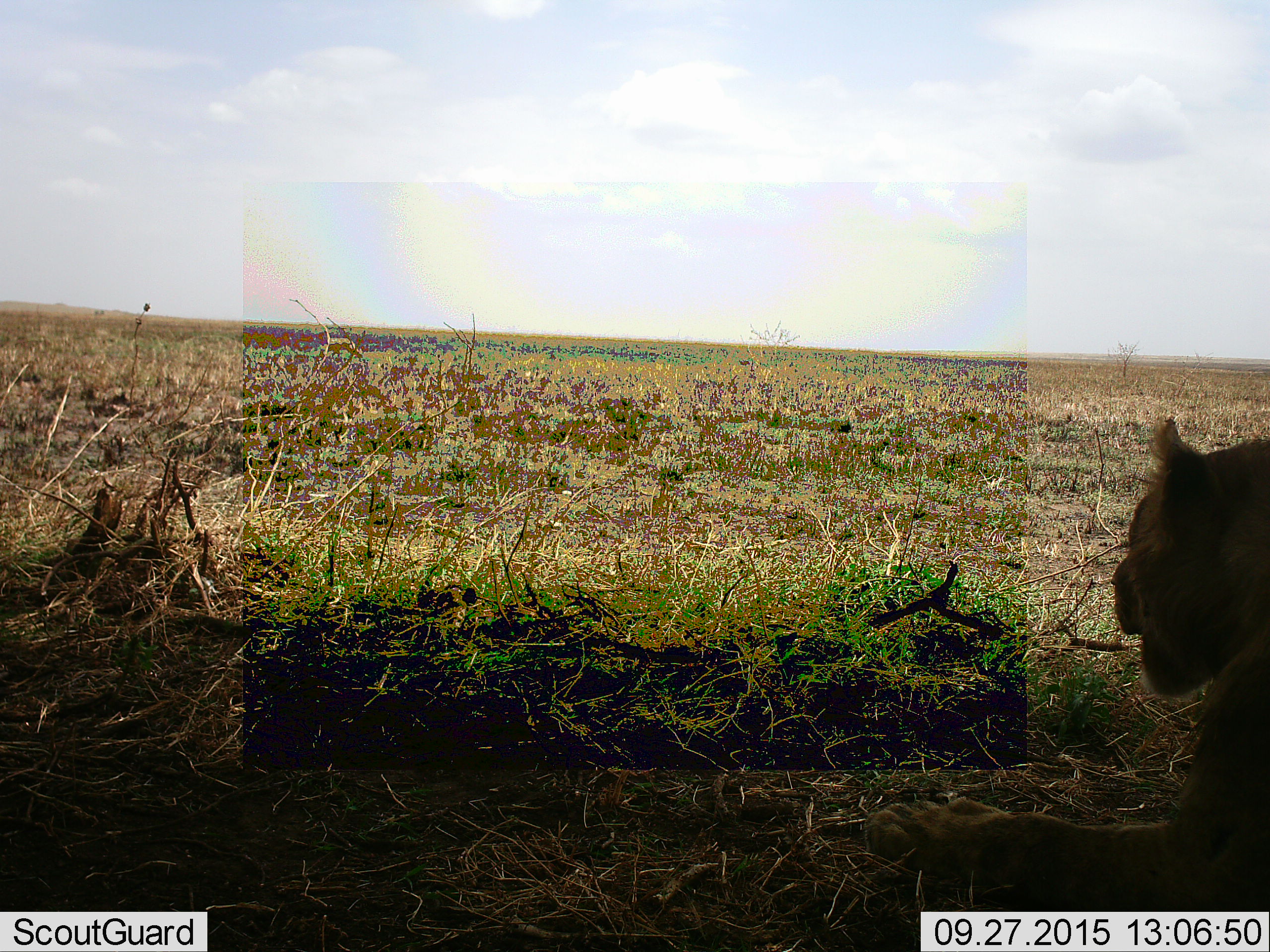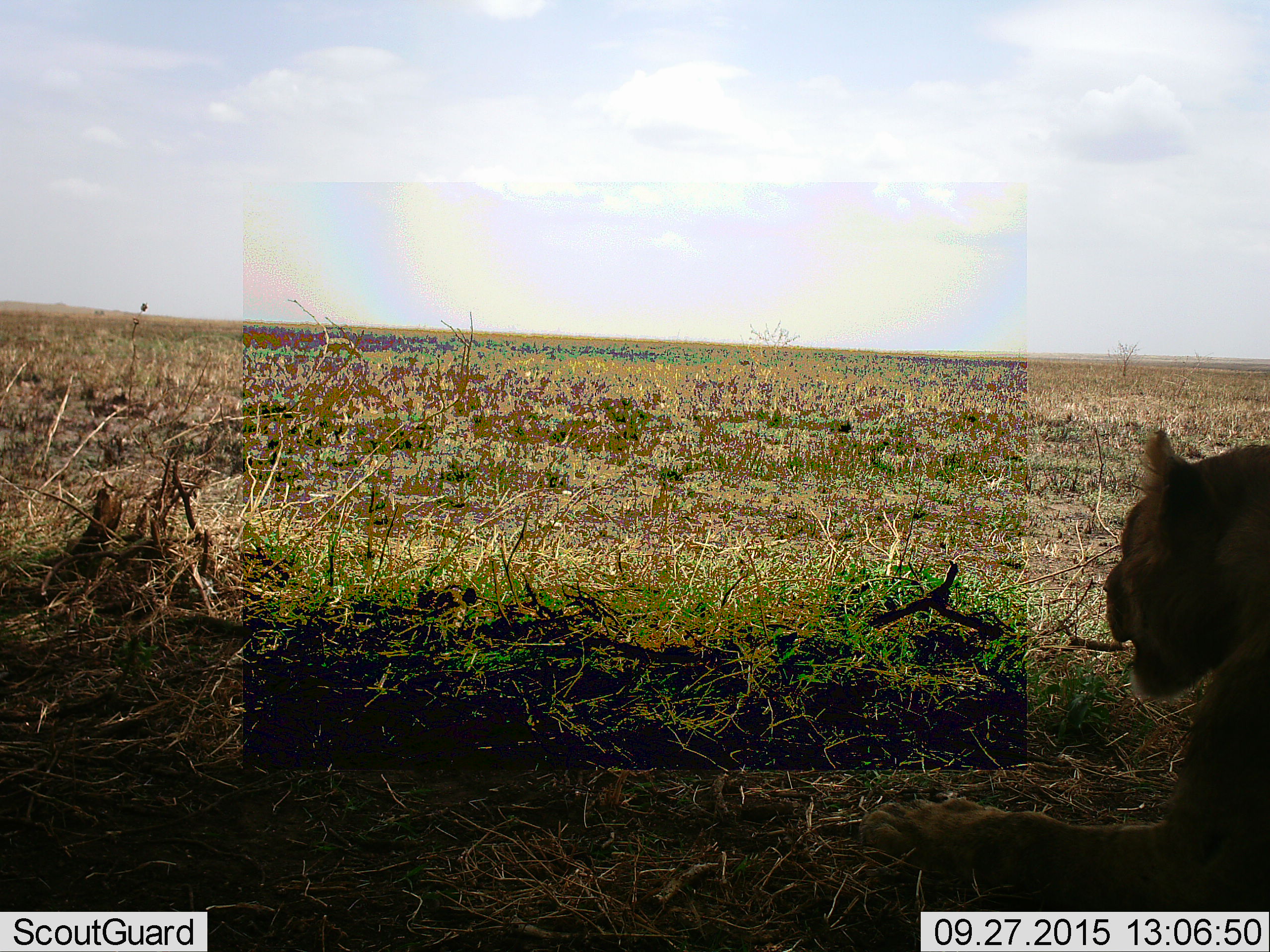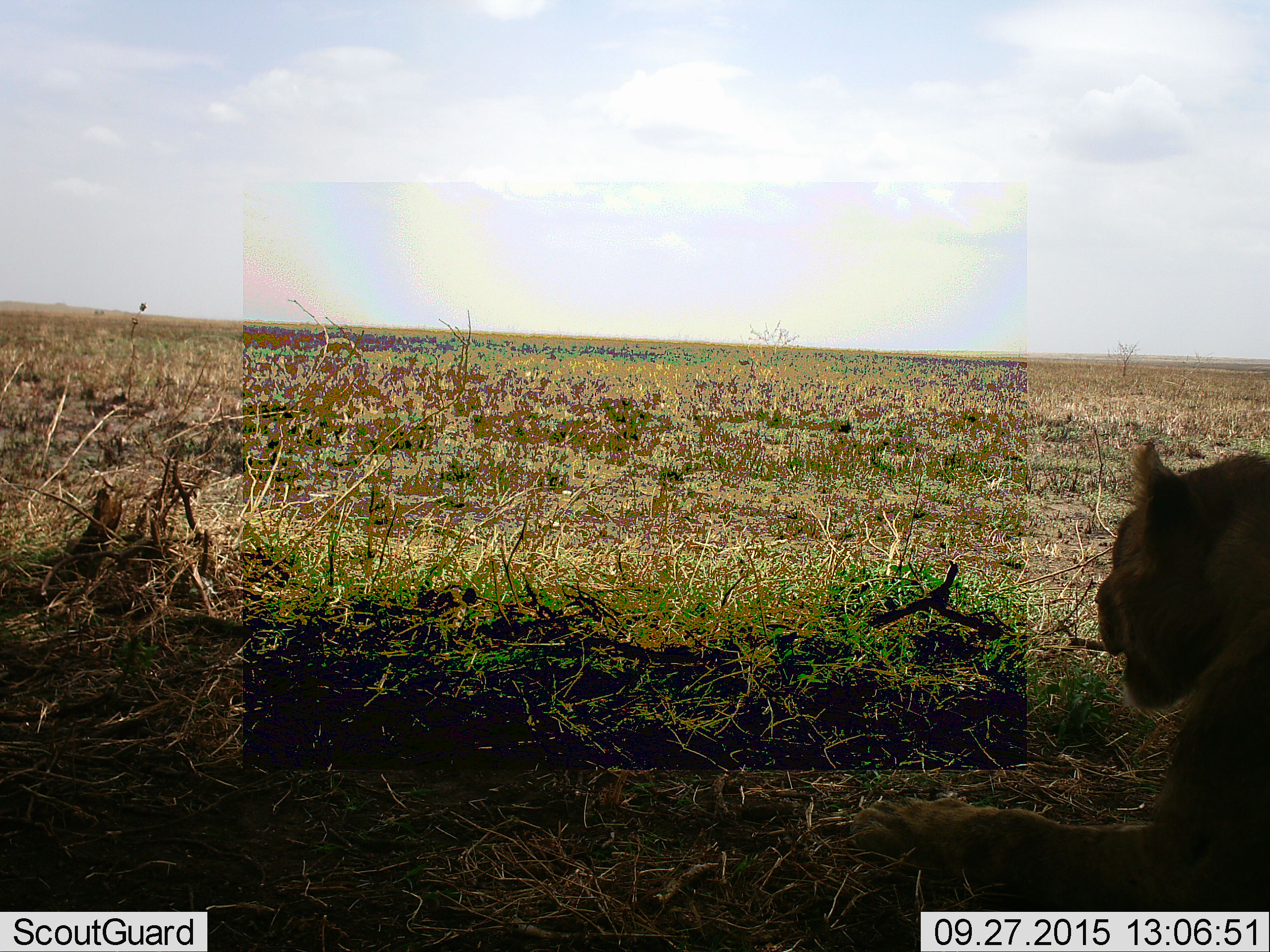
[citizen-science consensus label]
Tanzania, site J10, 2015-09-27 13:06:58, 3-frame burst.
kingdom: Animalia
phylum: Chordata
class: Mammalia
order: Carnivora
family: Felidae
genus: Panthera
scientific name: Panthera leo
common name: lion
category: lionfemale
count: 1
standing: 0%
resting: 100%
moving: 0%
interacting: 0%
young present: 0%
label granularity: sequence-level